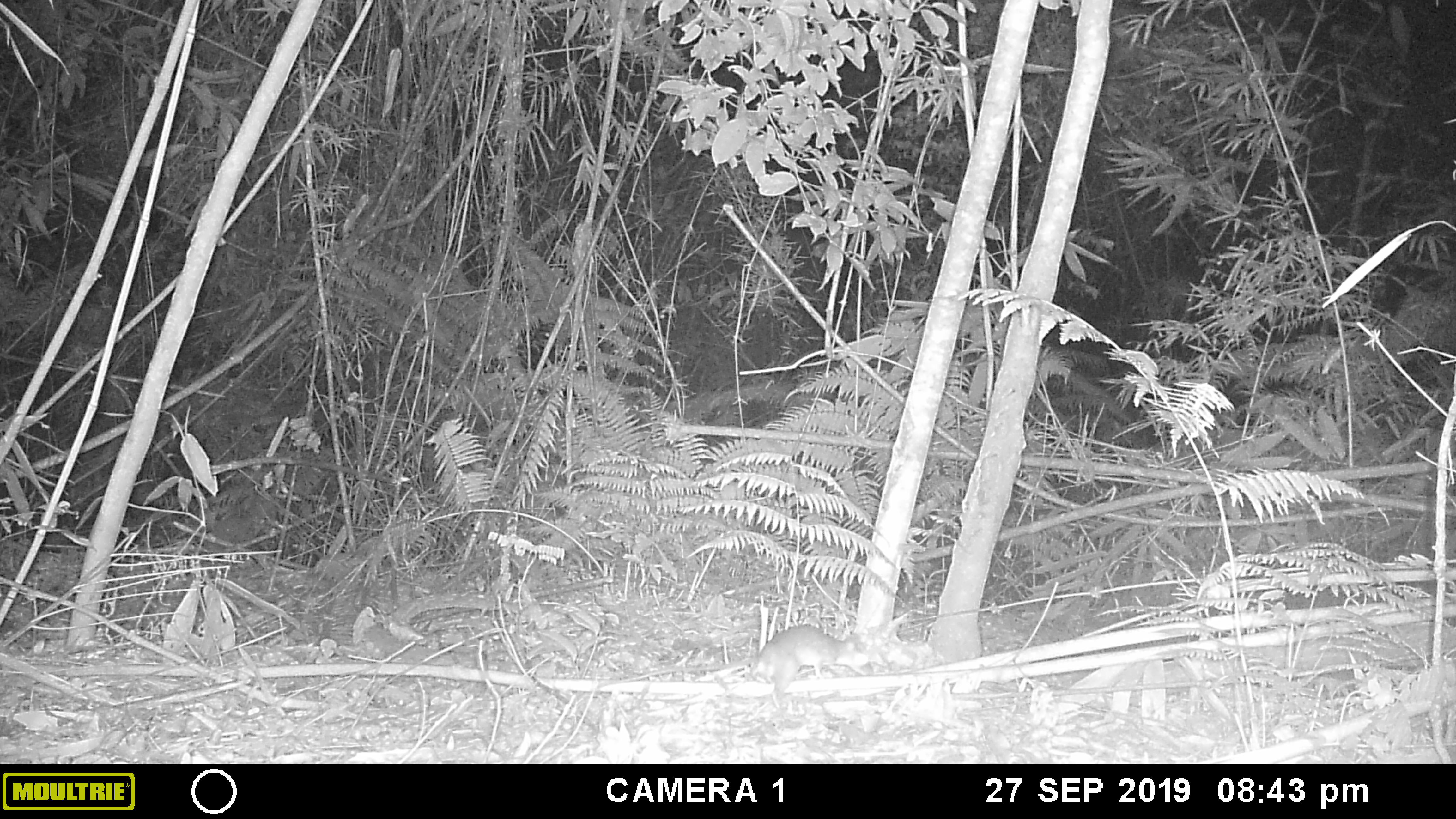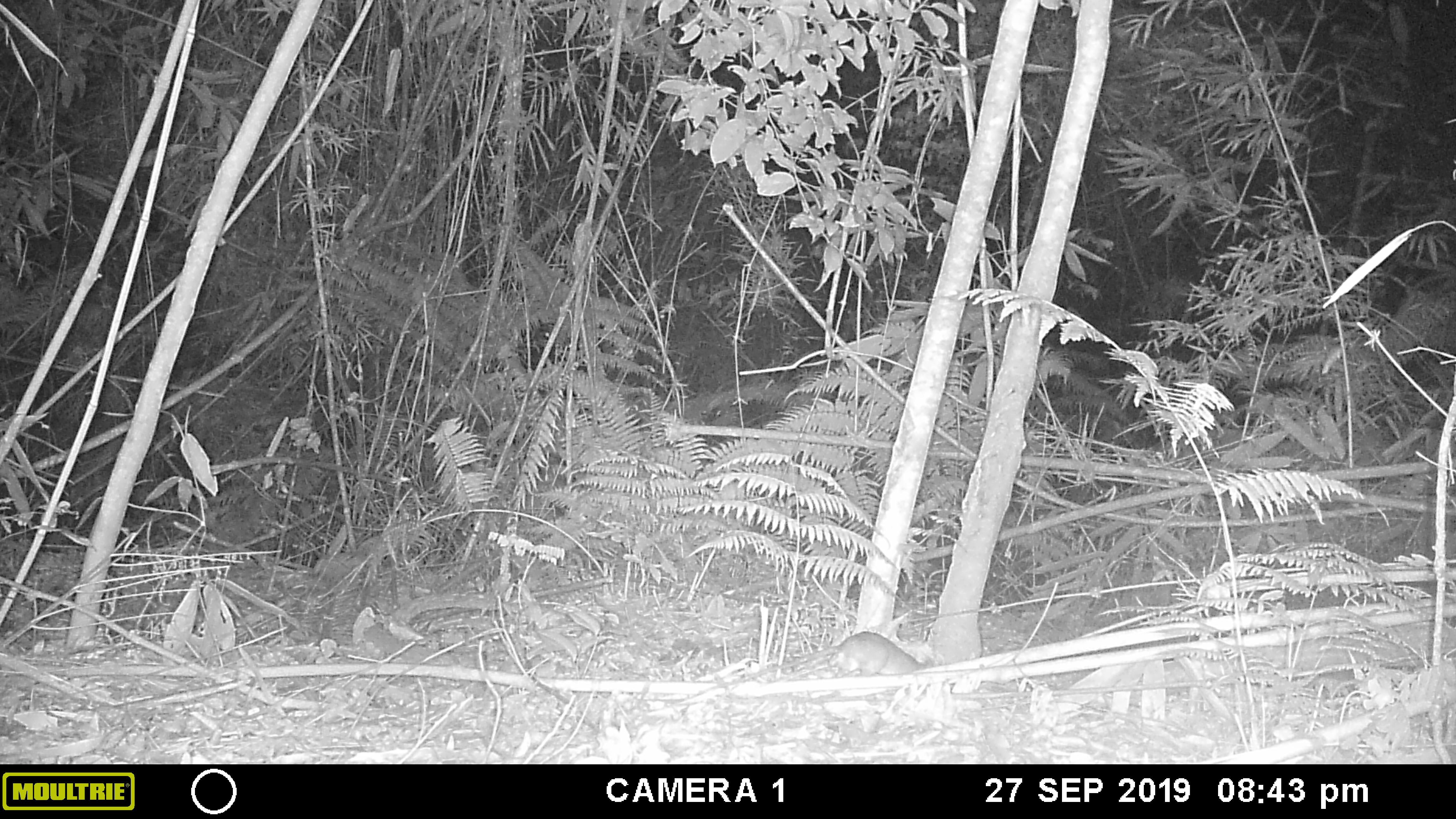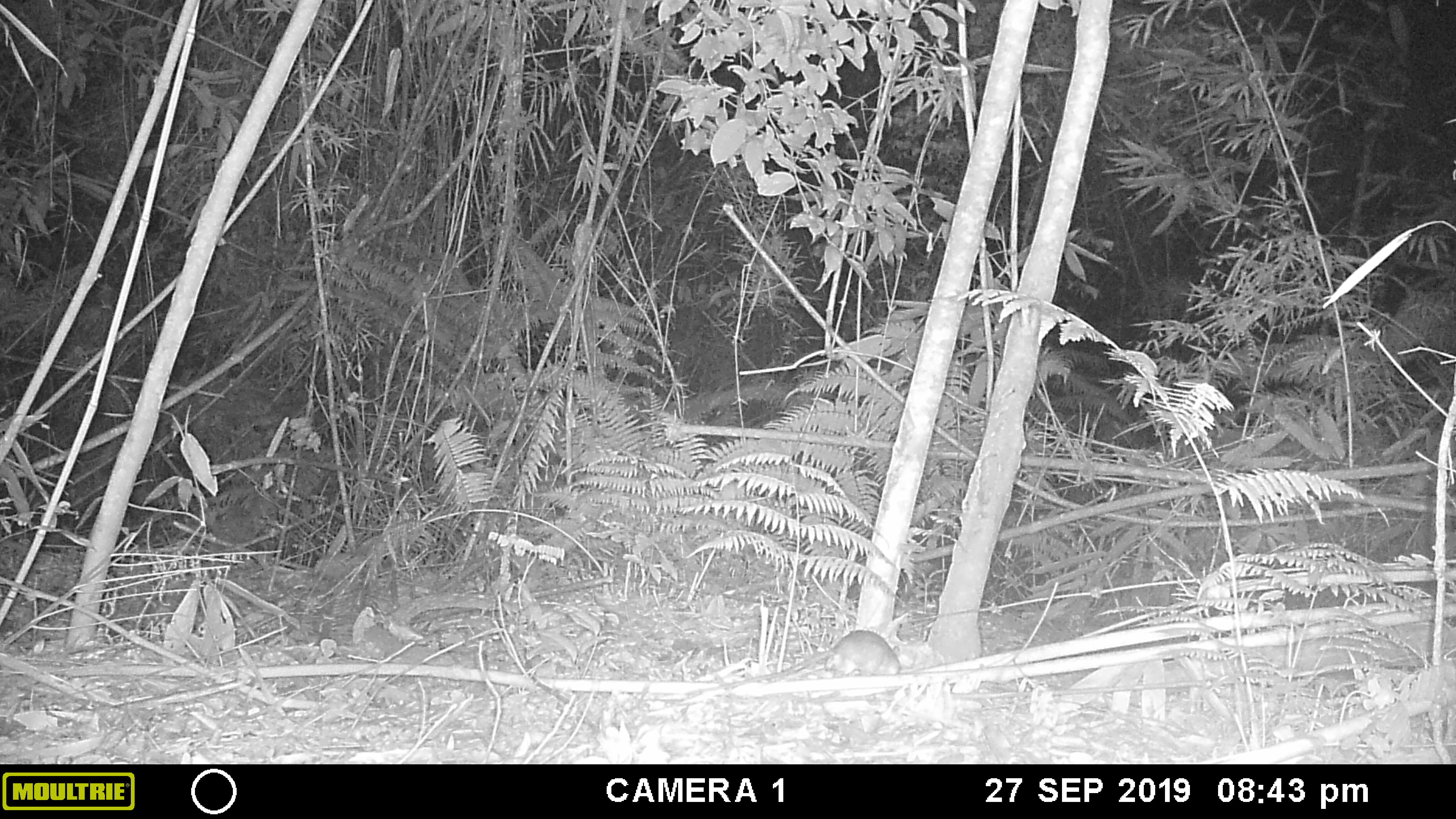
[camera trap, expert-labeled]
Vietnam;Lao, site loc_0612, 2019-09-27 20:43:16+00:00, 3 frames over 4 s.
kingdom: Animalia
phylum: Chordata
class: Mammalia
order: Rodentia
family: Muridae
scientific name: Muridae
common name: old-world mice and rats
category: unidentified murid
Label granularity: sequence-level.